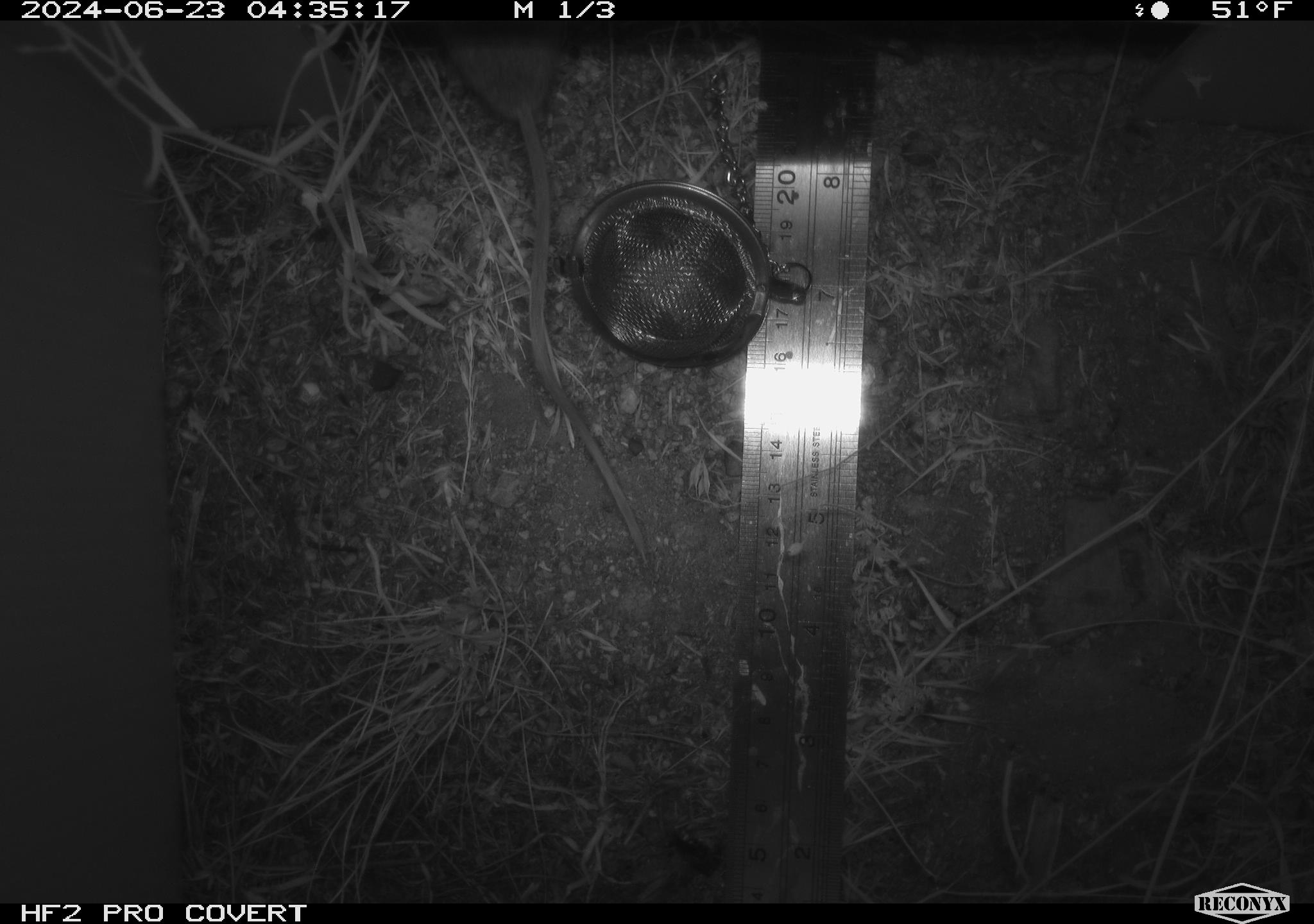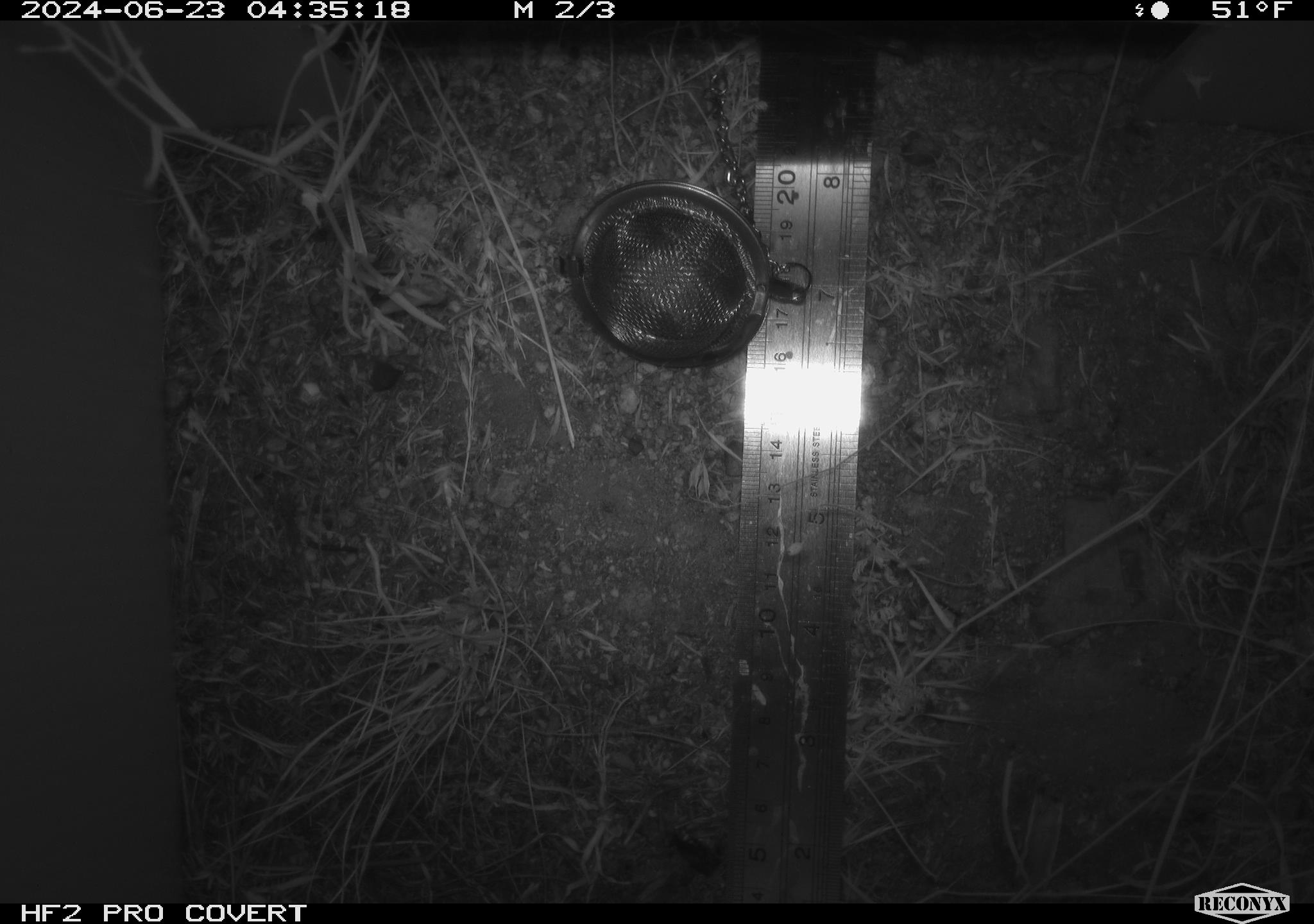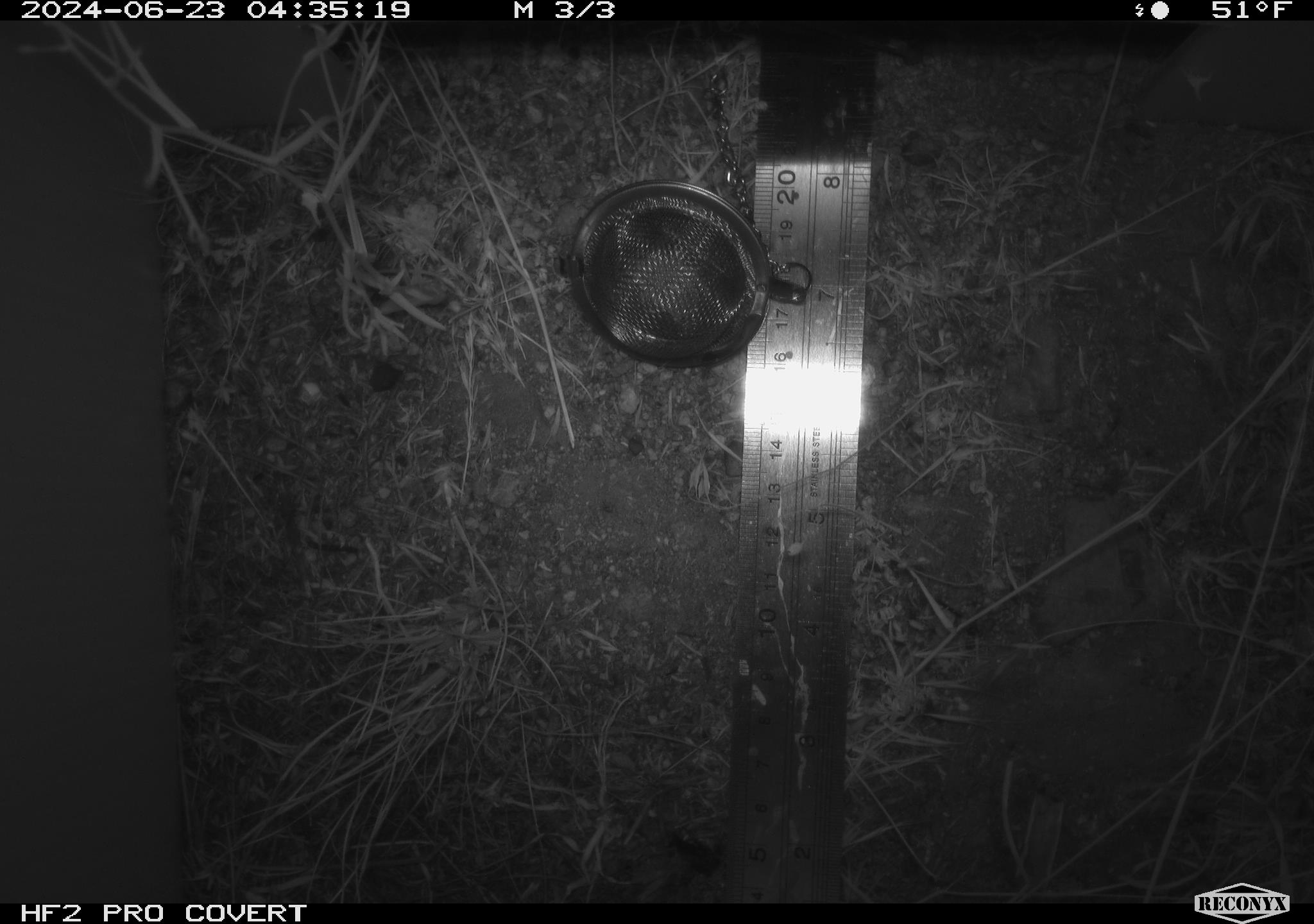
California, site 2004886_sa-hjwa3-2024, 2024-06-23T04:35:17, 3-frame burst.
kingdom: Animalia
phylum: Chordata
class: Mammalia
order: Rodentia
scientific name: Rodentia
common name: rodent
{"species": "rodent (Rodentia)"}